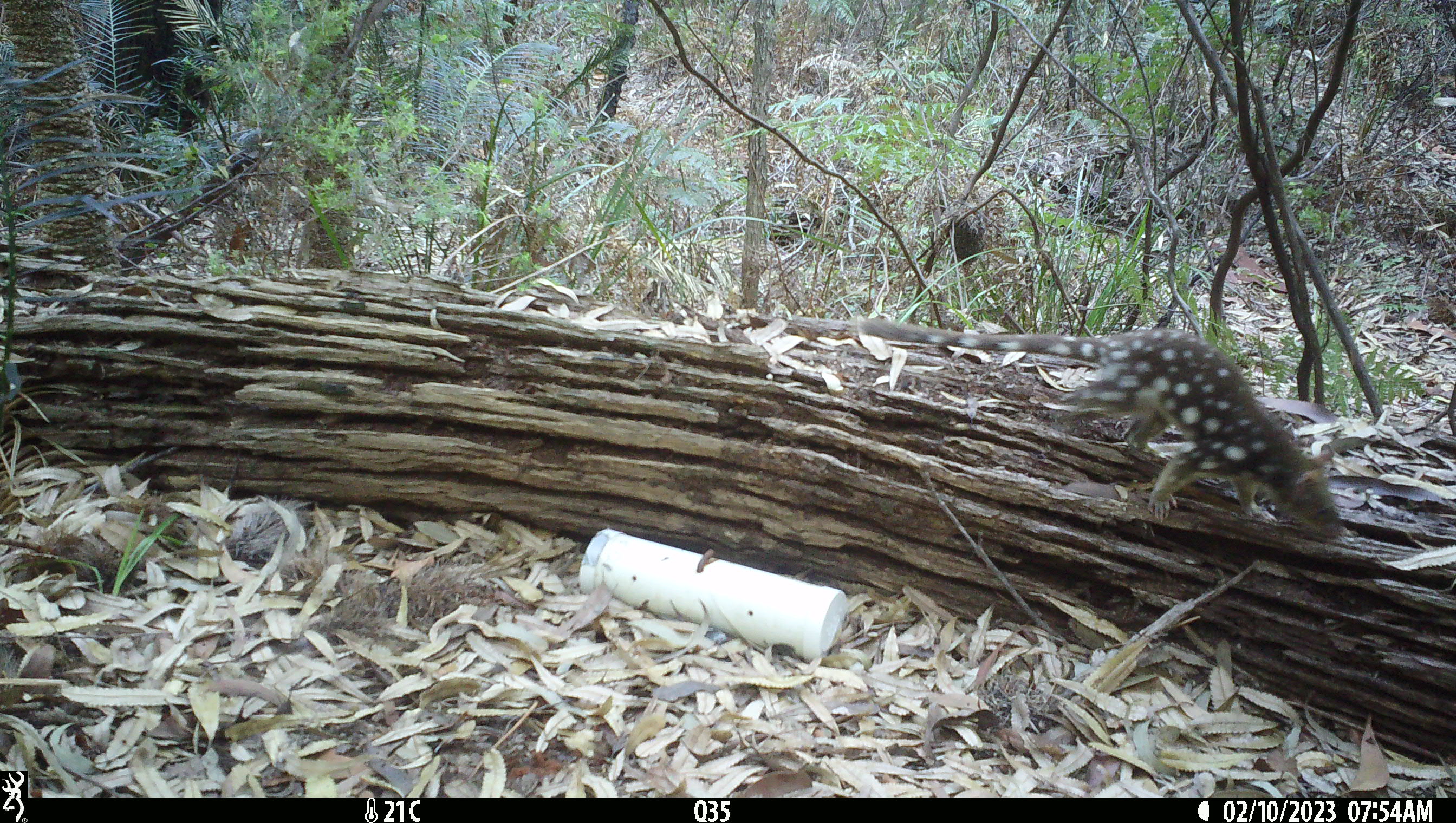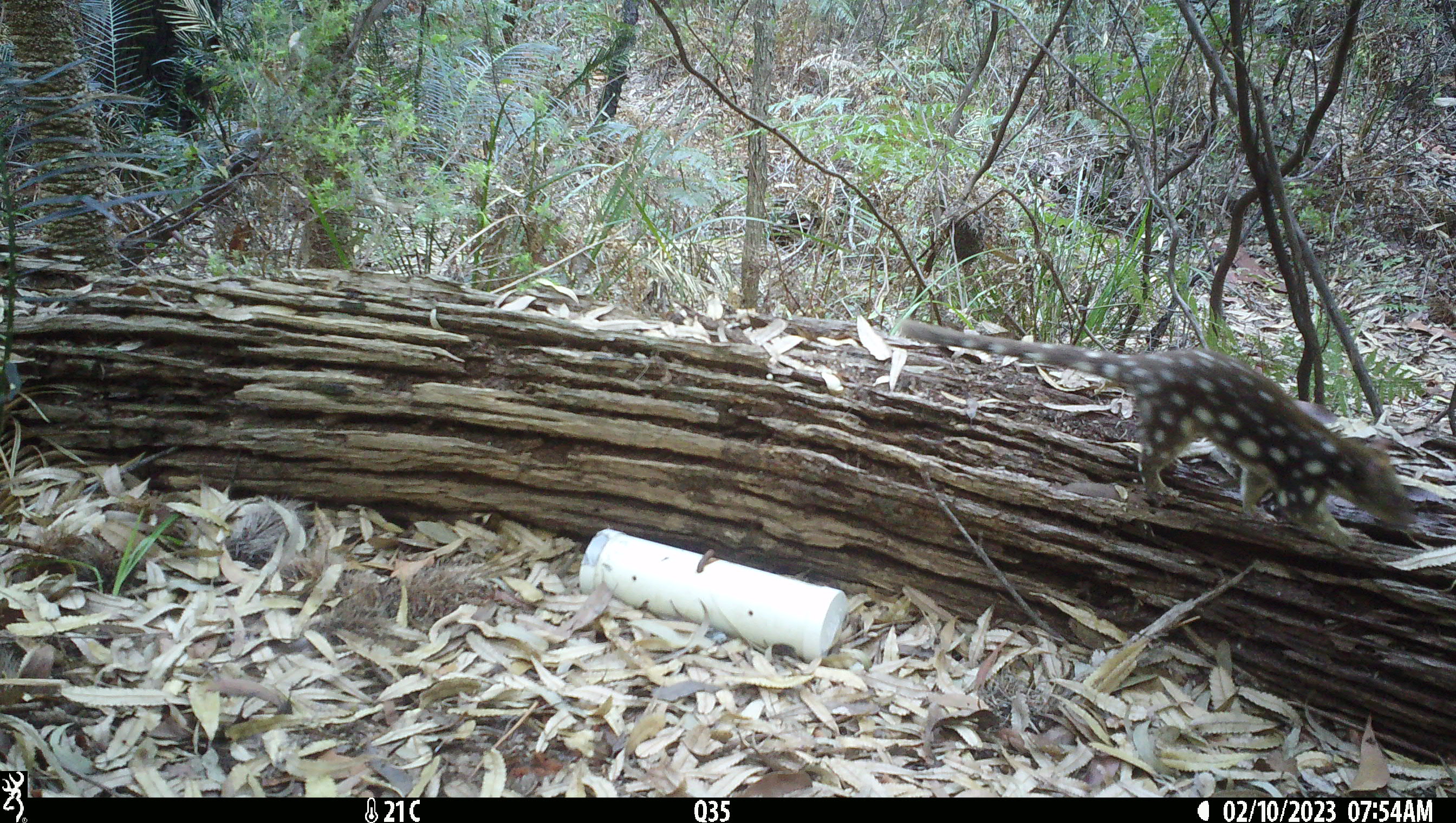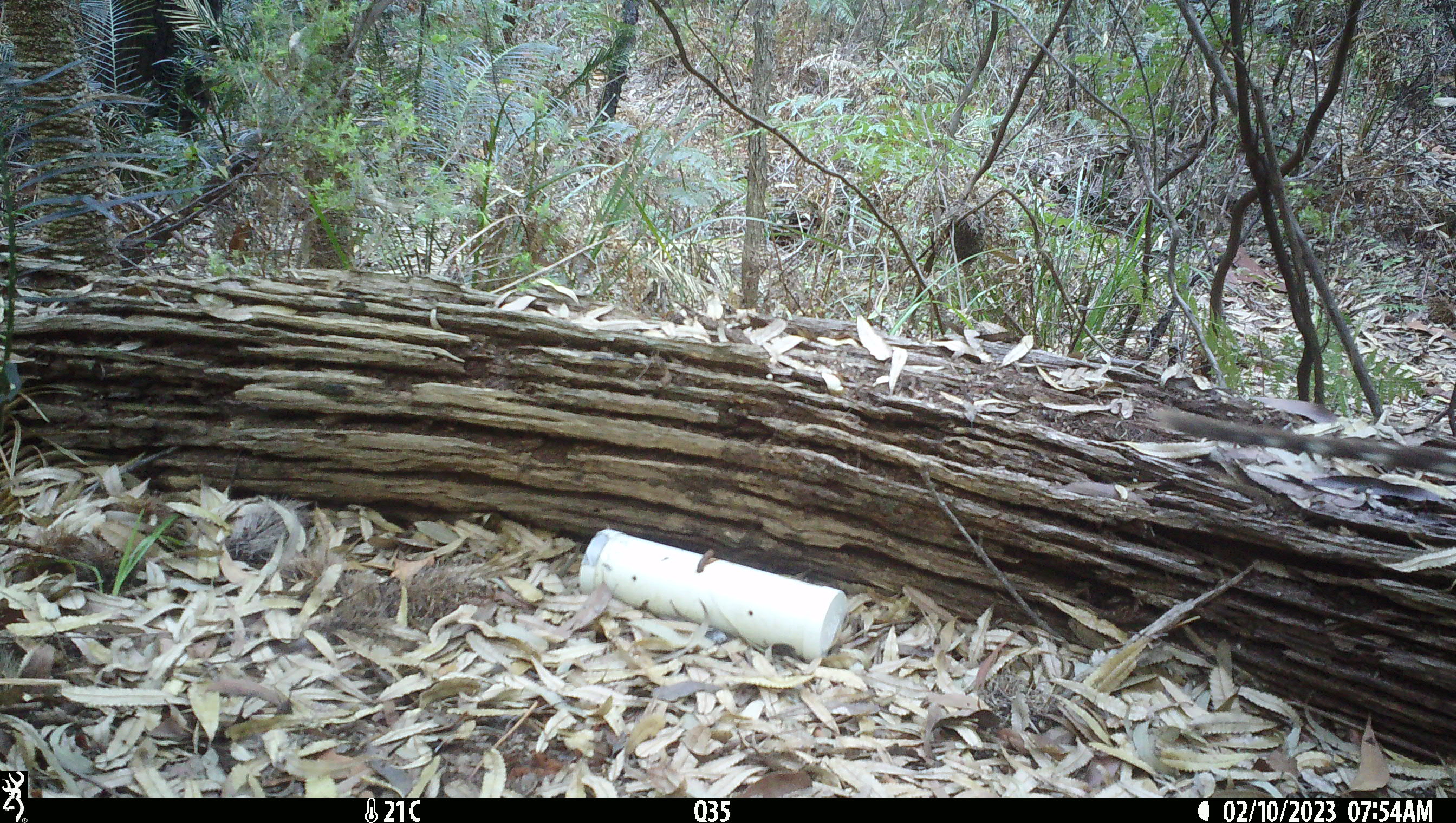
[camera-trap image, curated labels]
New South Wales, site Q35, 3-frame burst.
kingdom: Animalia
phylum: Chordata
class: Mammalia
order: Dasyuromorphia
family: Dasyuridae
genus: Dasyurus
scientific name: Dasyurus maculatus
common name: spotted-tailed quoll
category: quoll